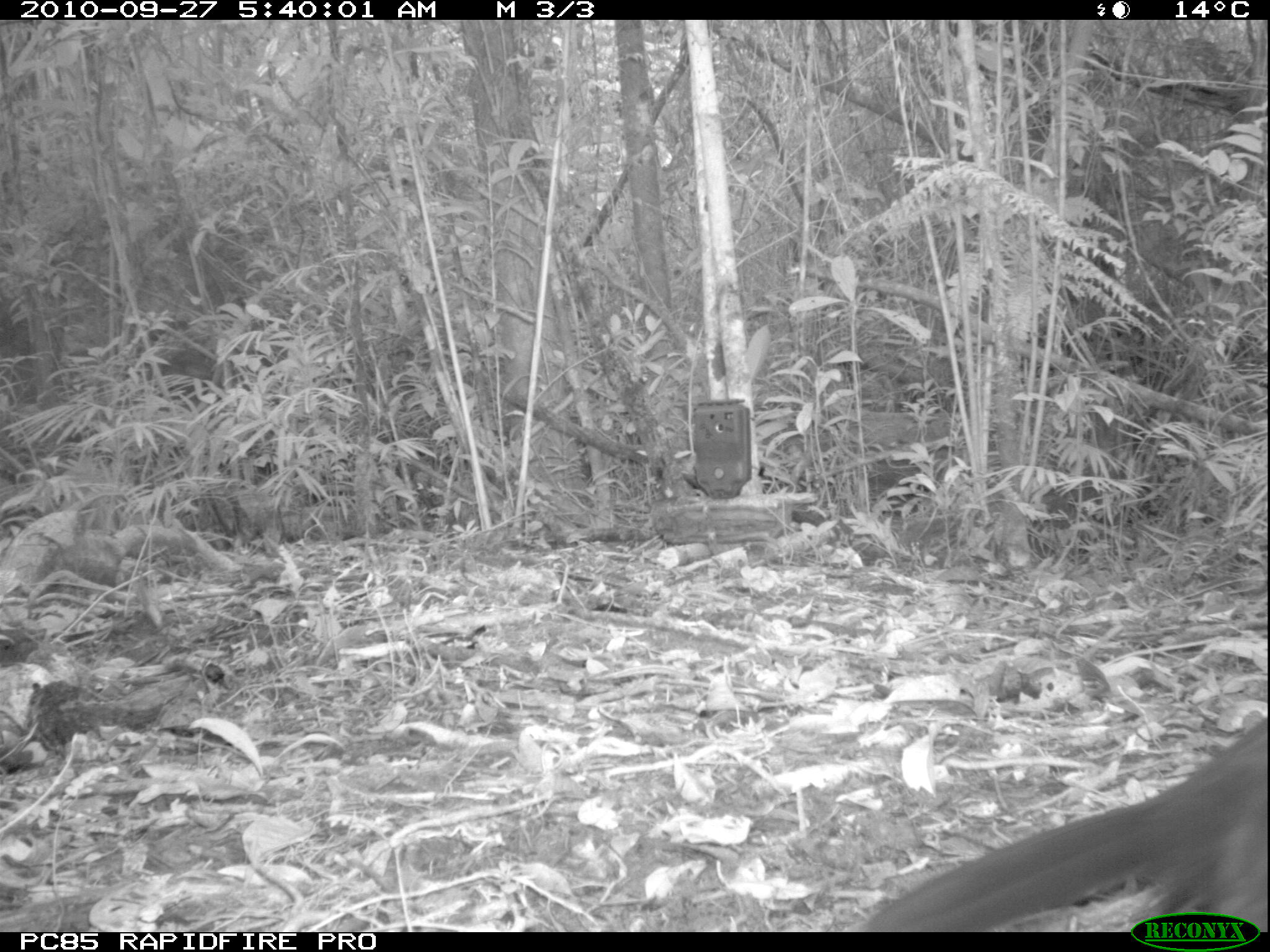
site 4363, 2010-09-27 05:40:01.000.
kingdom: Animalia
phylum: Chordata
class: Aves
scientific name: Aves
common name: bird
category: unknown bird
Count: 1.